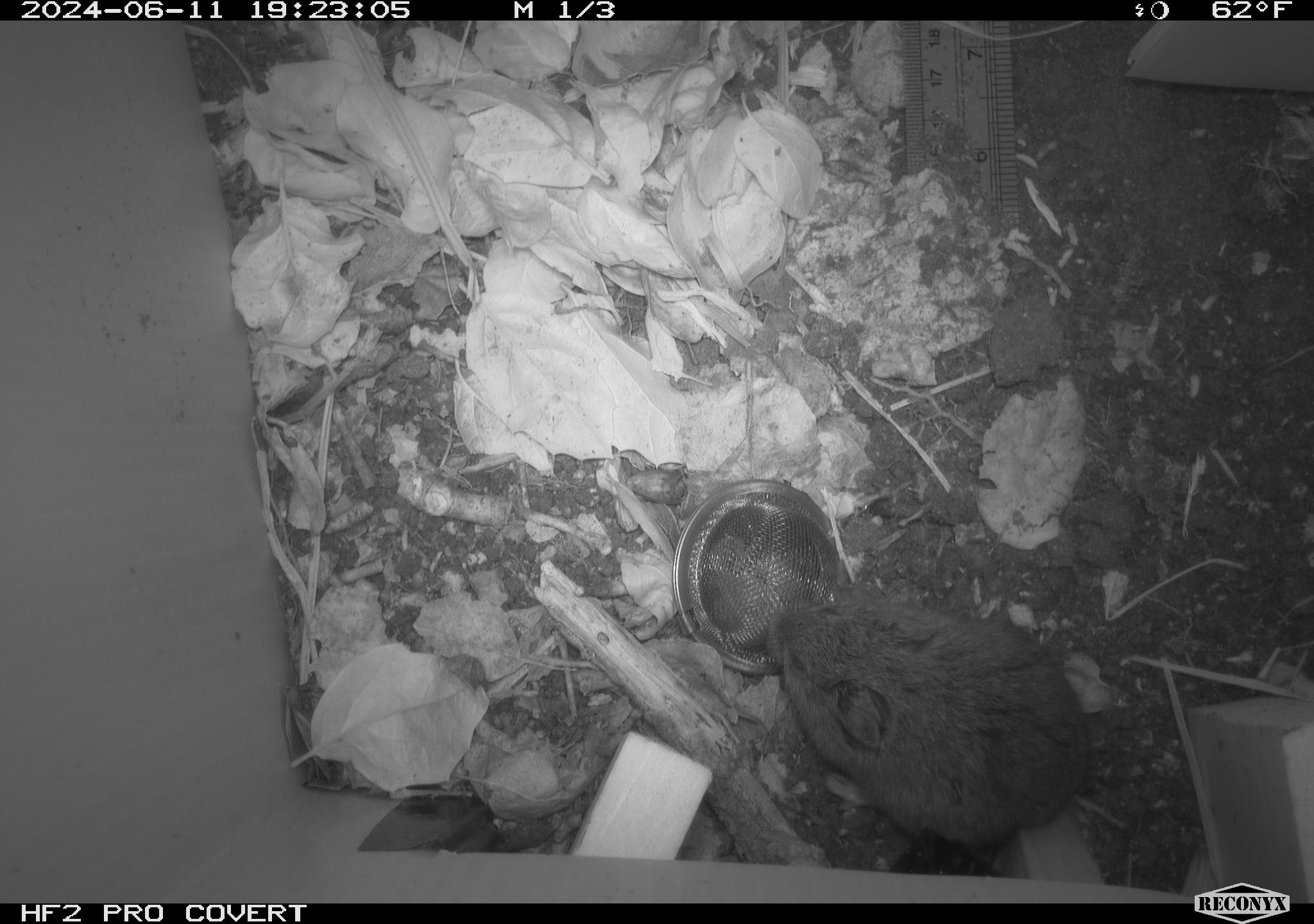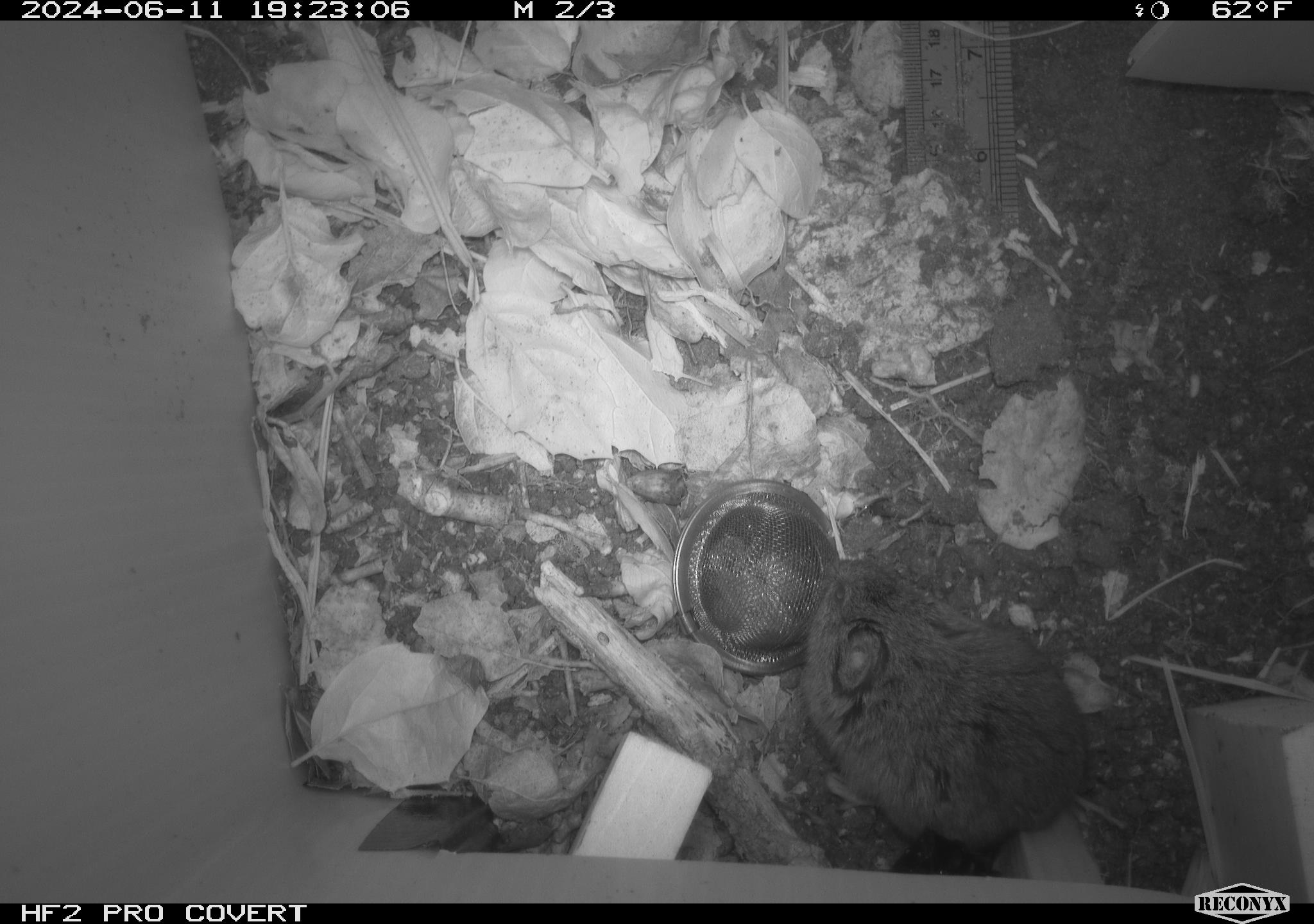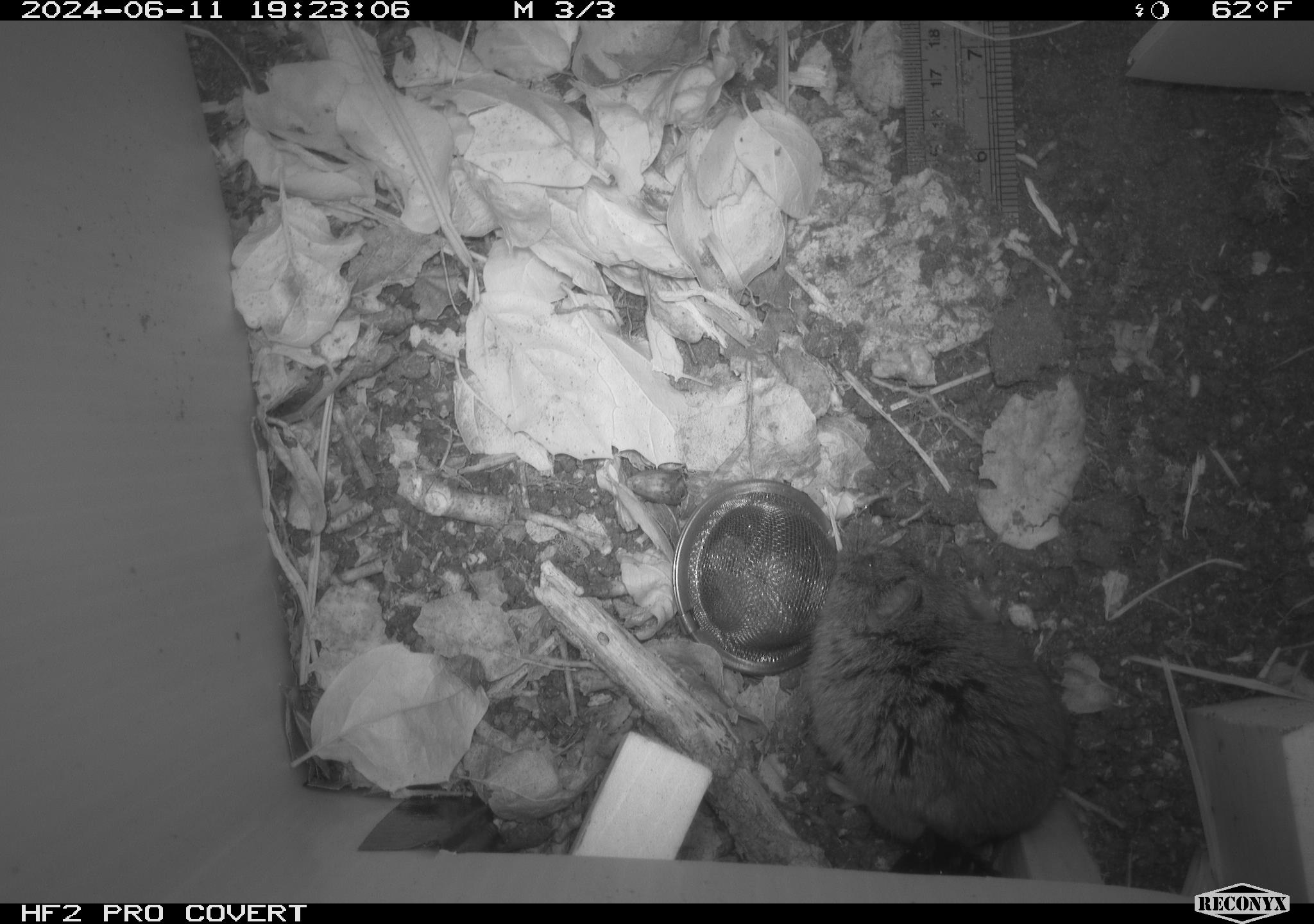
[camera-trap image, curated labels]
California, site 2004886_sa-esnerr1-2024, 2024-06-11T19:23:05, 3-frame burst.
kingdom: Animalia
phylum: Chordata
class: Mammalia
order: Rodentia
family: Cricetidae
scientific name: Cricetidae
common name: hamsters, voles, lemmings, and allies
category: cricetidae family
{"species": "cricetidae family (hamsters, voles, lemmings, and allies) (Cricetidae)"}